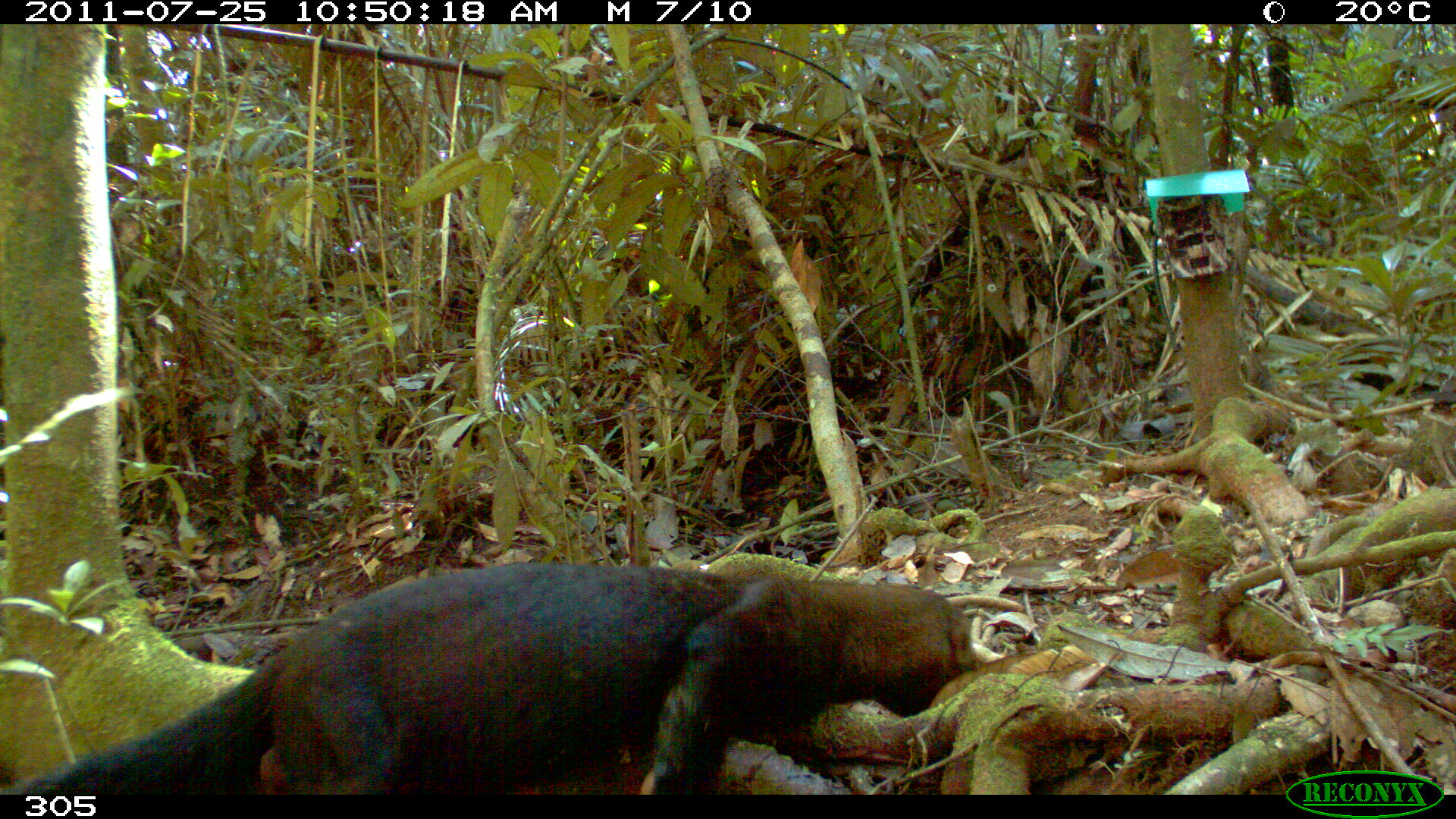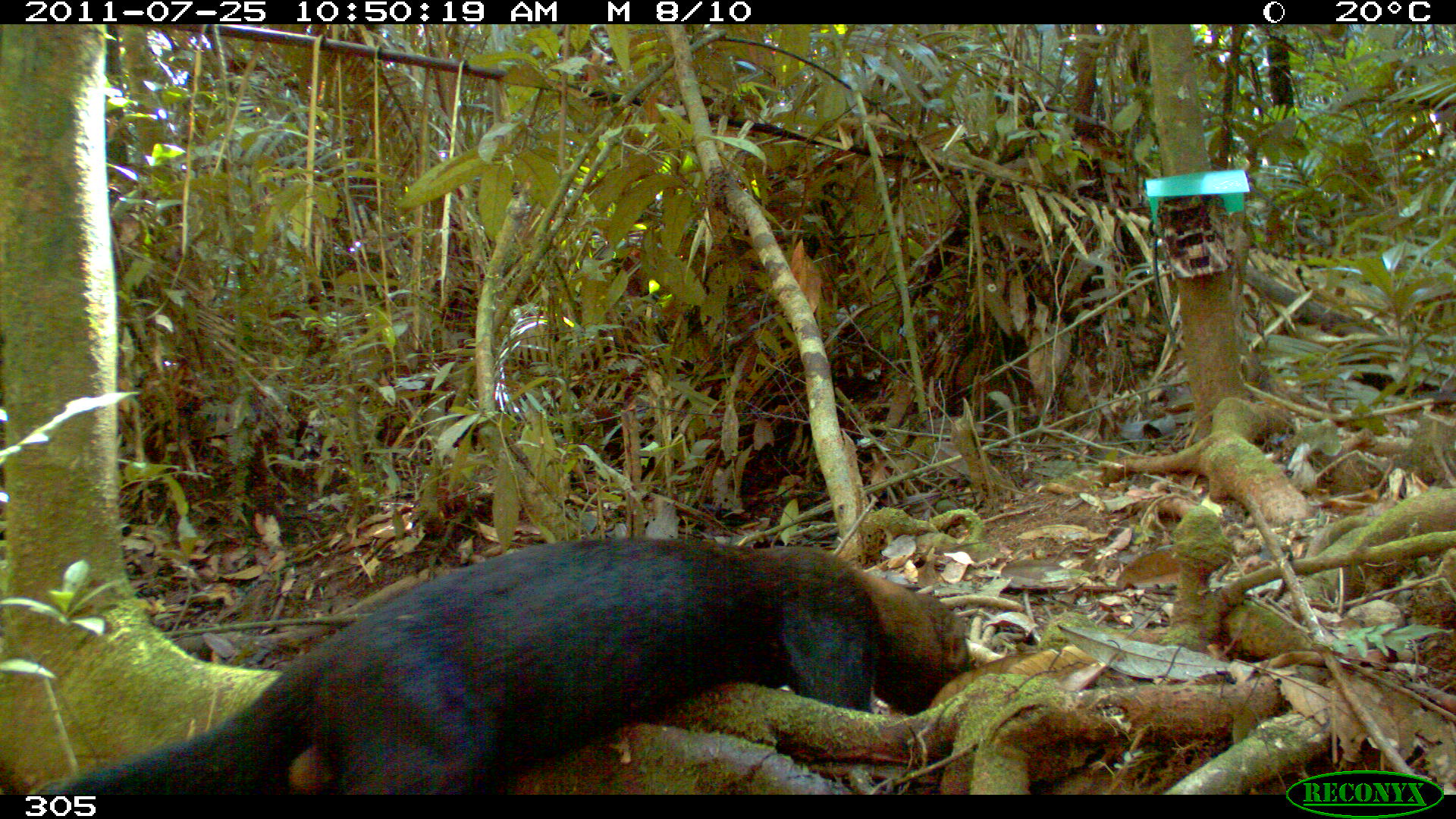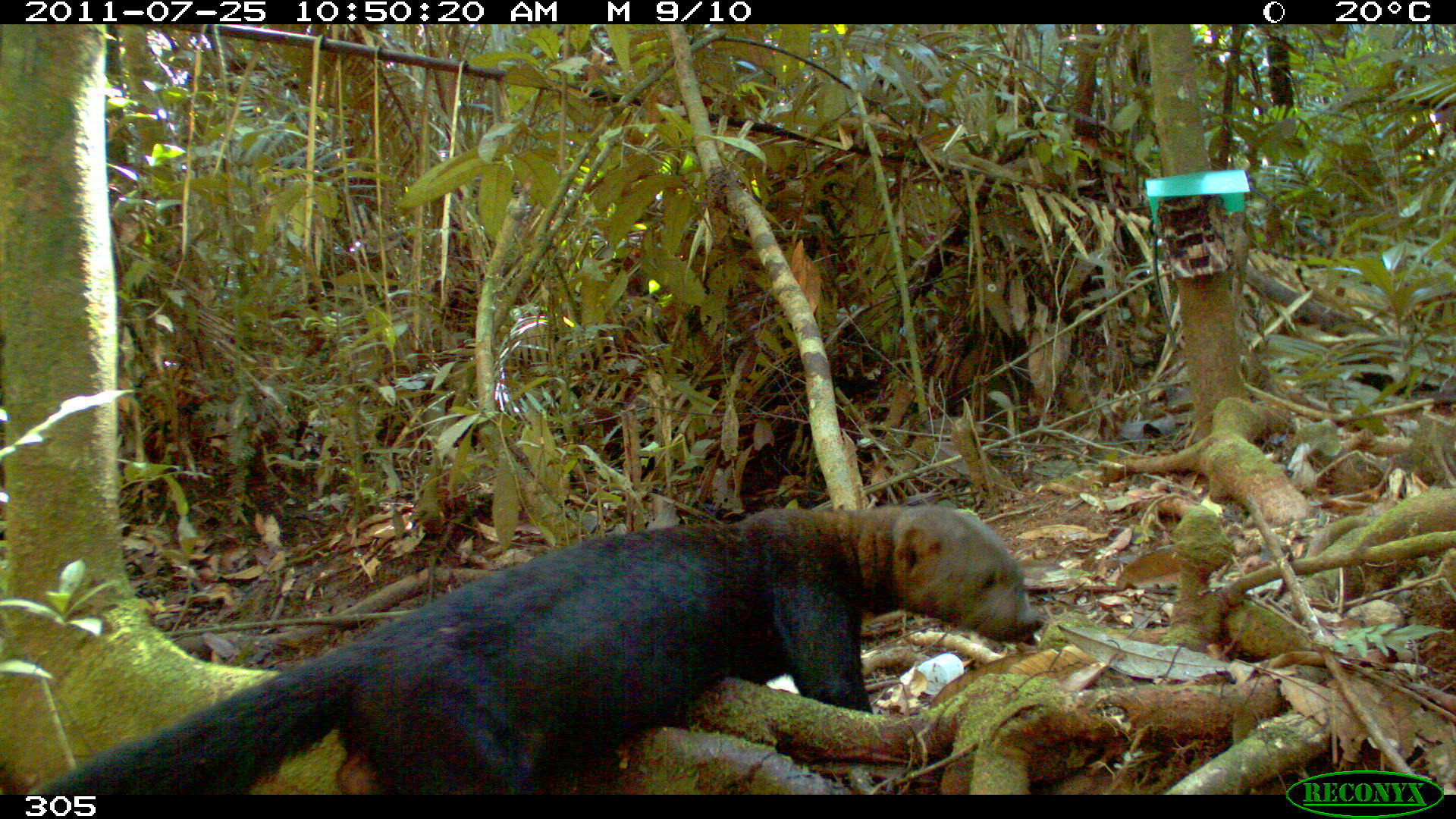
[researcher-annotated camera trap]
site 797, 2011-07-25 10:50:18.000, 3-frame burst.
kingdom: Animalia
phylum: Chordata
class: Mammalia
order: Carnivora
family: Mustelidae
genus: Eira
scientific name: Eira barbara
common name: tayra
Eira barbara (tayra).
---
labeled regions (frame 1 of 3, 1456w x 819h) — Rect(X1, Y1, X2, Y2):
eira barbara: Rect(2, 563, 978, 792)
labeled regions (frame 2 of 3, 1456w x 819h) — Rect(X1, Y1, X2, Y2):
eira barbara: Rect(33, 536, 975, 794)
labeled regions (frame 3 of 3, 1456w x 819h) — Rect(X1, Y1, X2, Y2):
eira barbara: Rect(0, 500, 1049, 796)